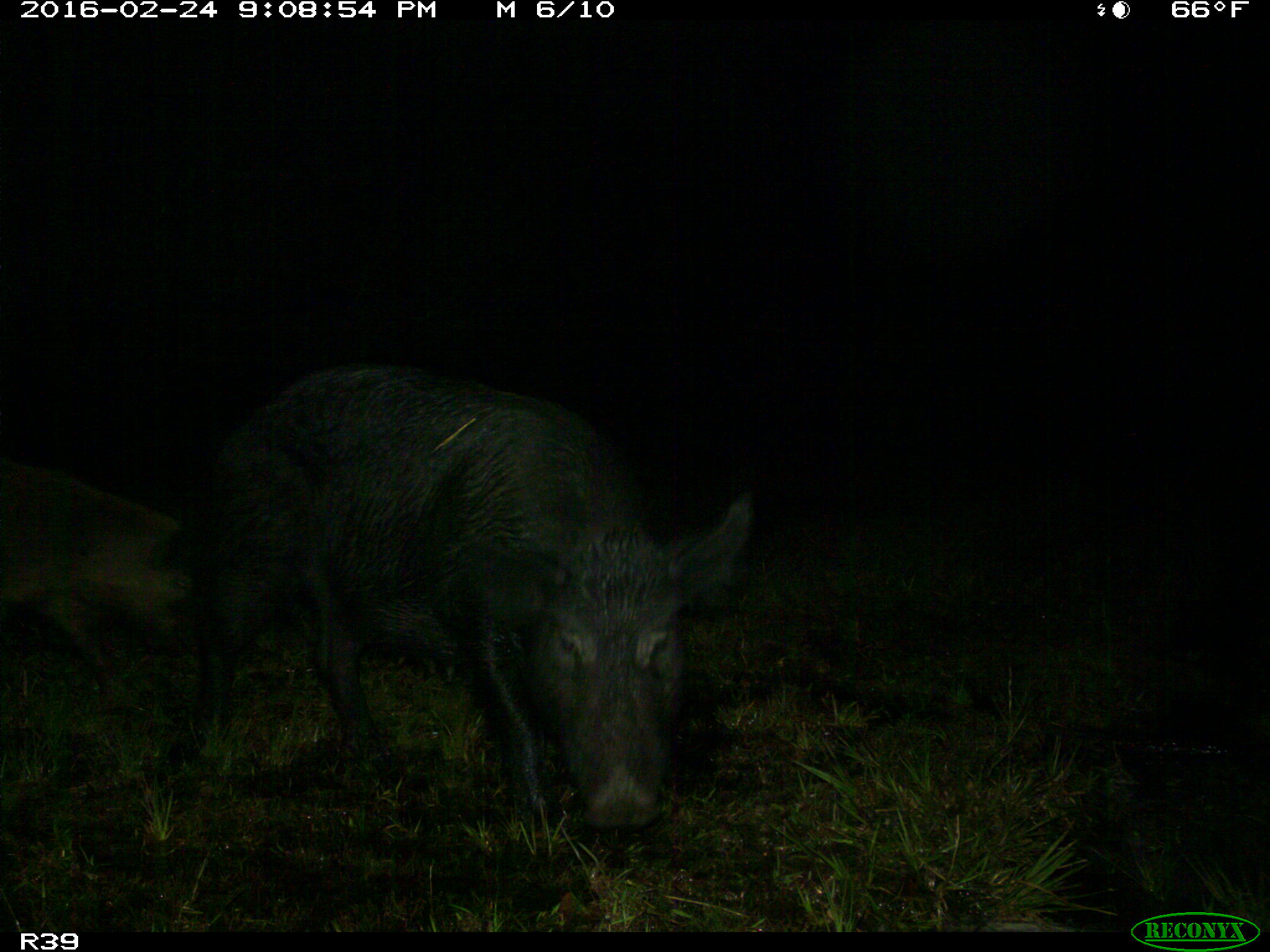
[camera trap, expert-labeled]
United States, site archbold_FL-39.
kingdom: Animalia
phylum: Chordata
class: Mammalia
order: Artiodactyla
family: Suidae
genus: Sus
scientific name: Sus scrofa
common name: wild boar